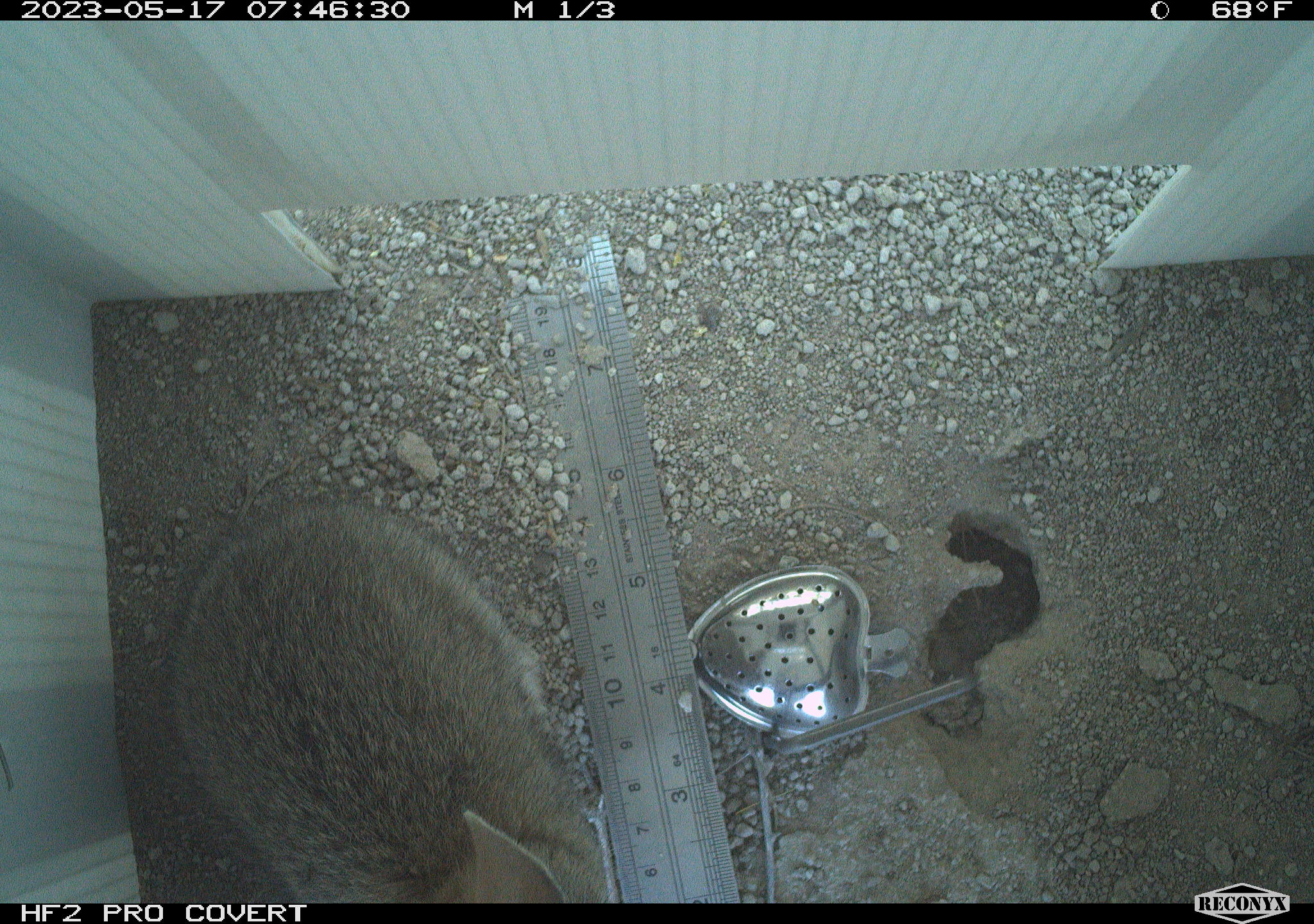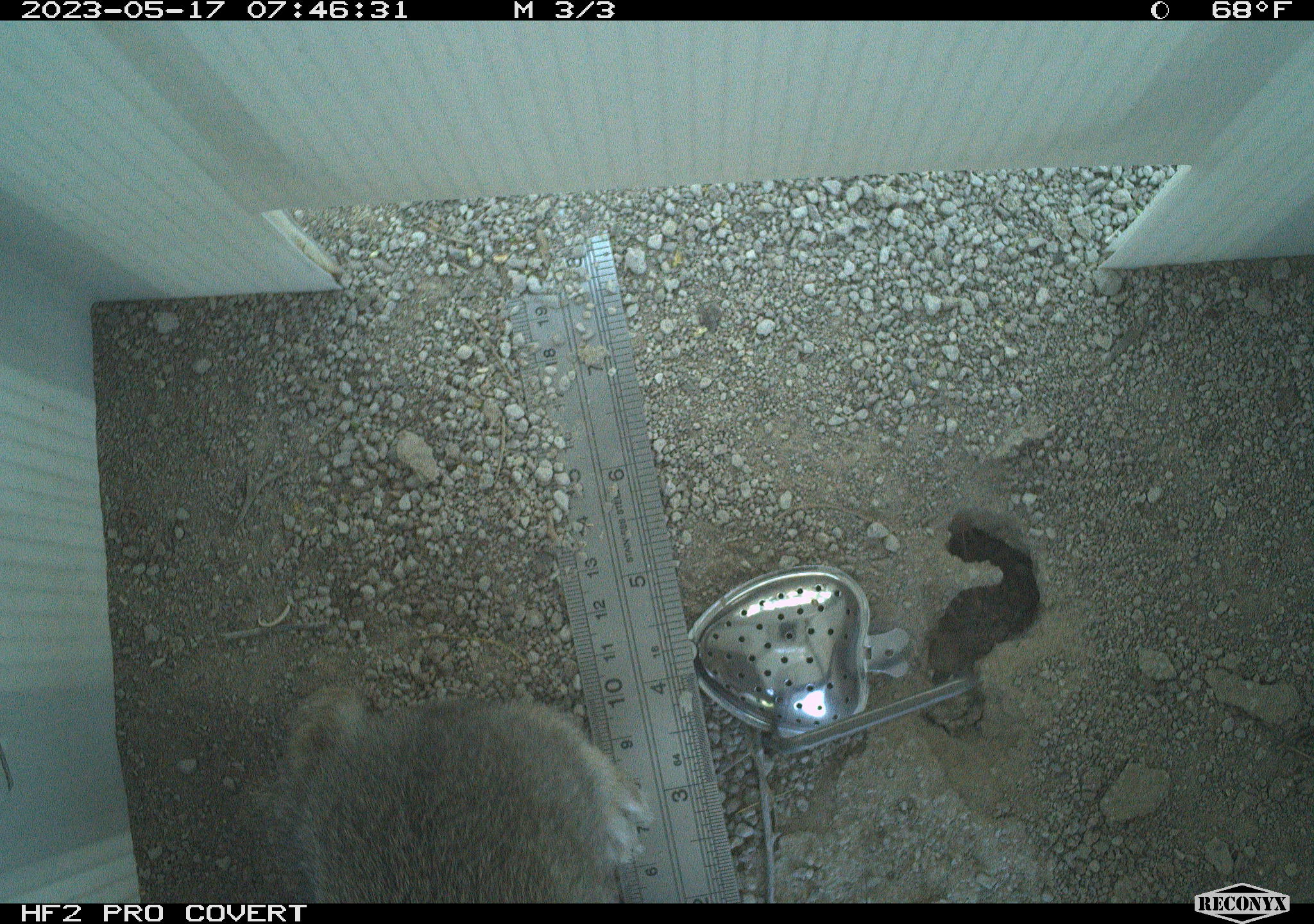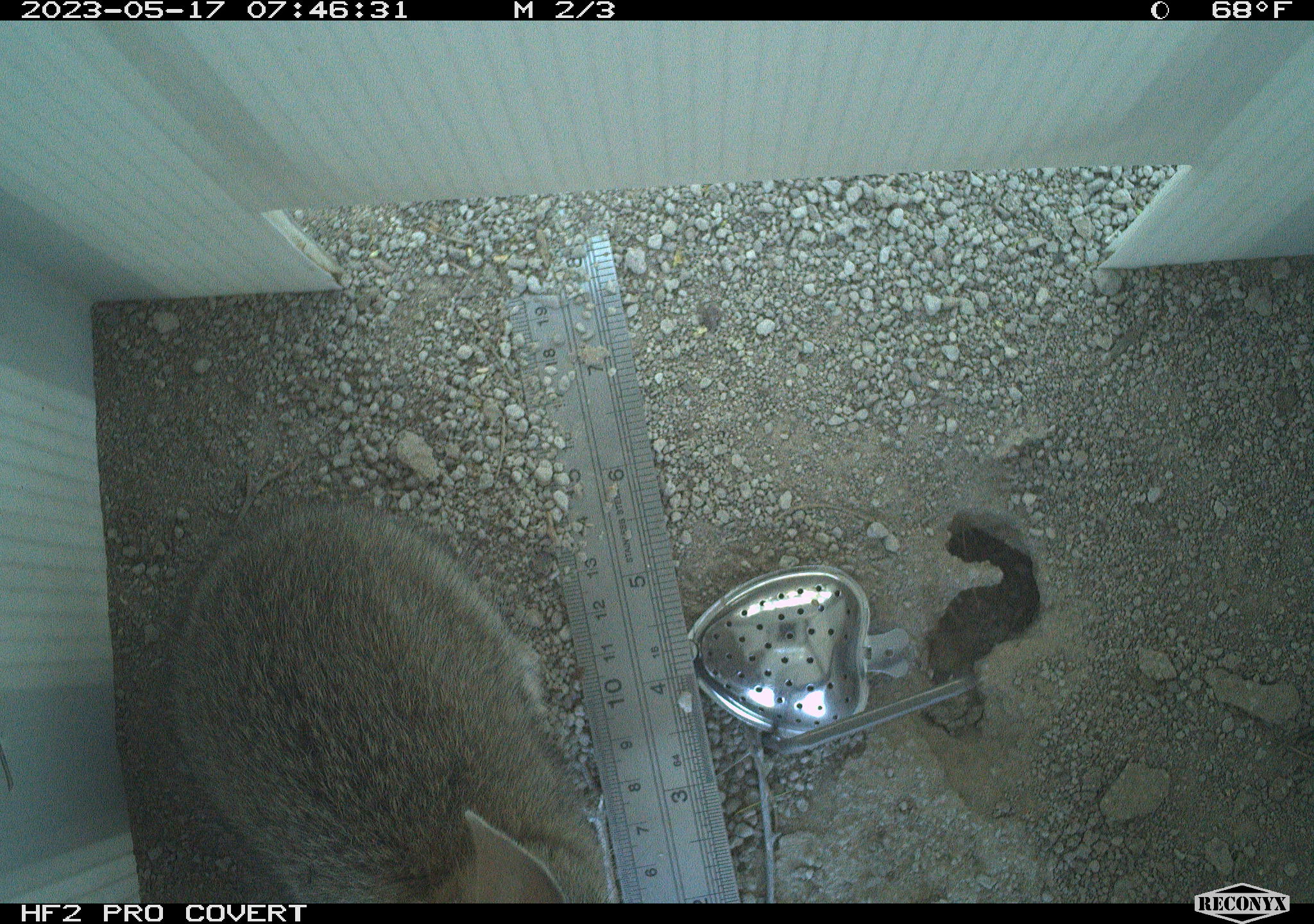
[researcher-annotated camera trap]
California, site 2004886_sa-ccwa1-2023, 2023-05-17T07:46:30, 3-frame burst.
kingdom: Animalia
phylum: Chordata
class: Mammalia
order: Lagomorpha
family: Leporidae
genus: Sylvilagus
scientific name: Sylvilagus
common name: cottontail rabbits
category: sylvilagus species